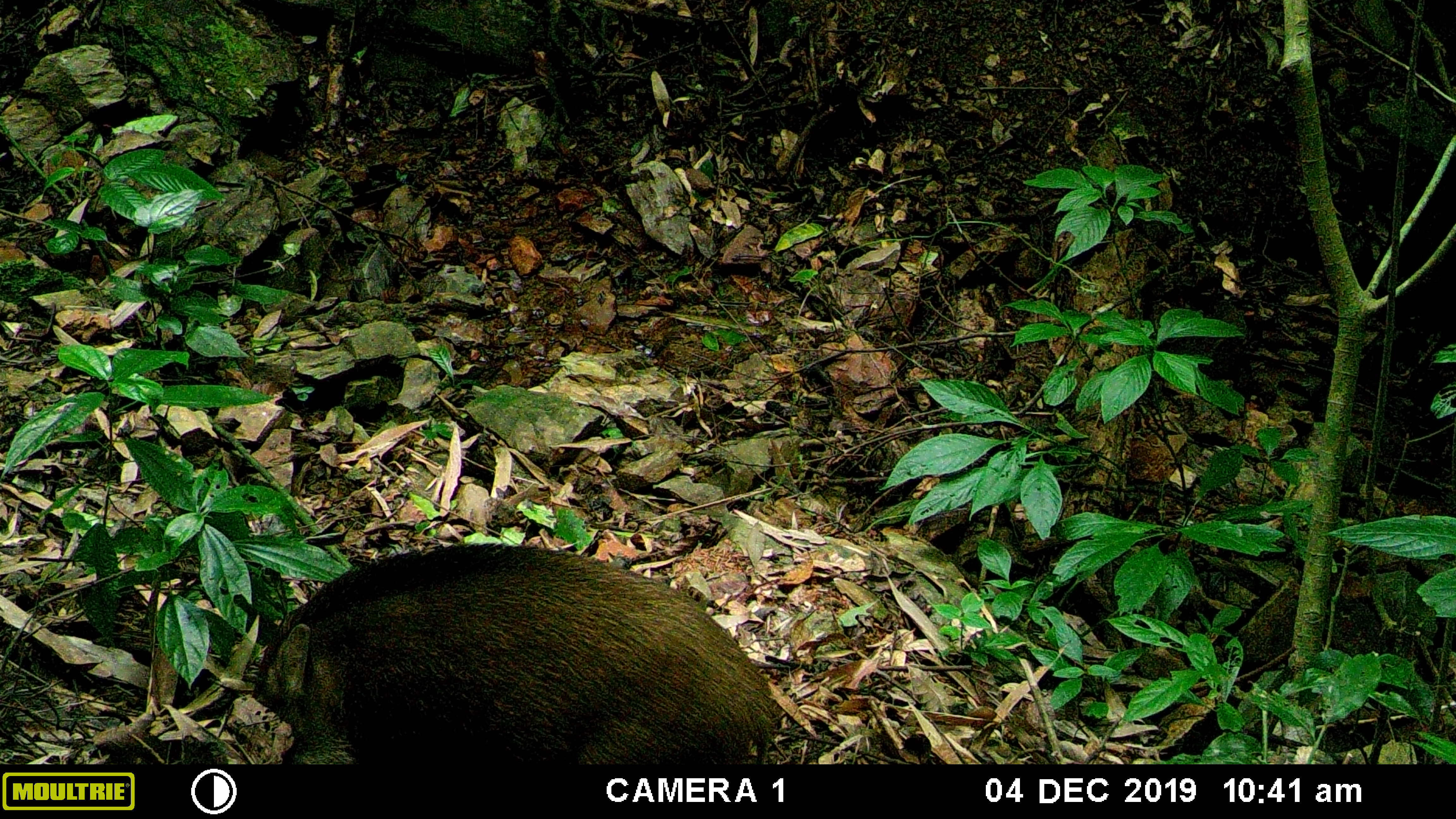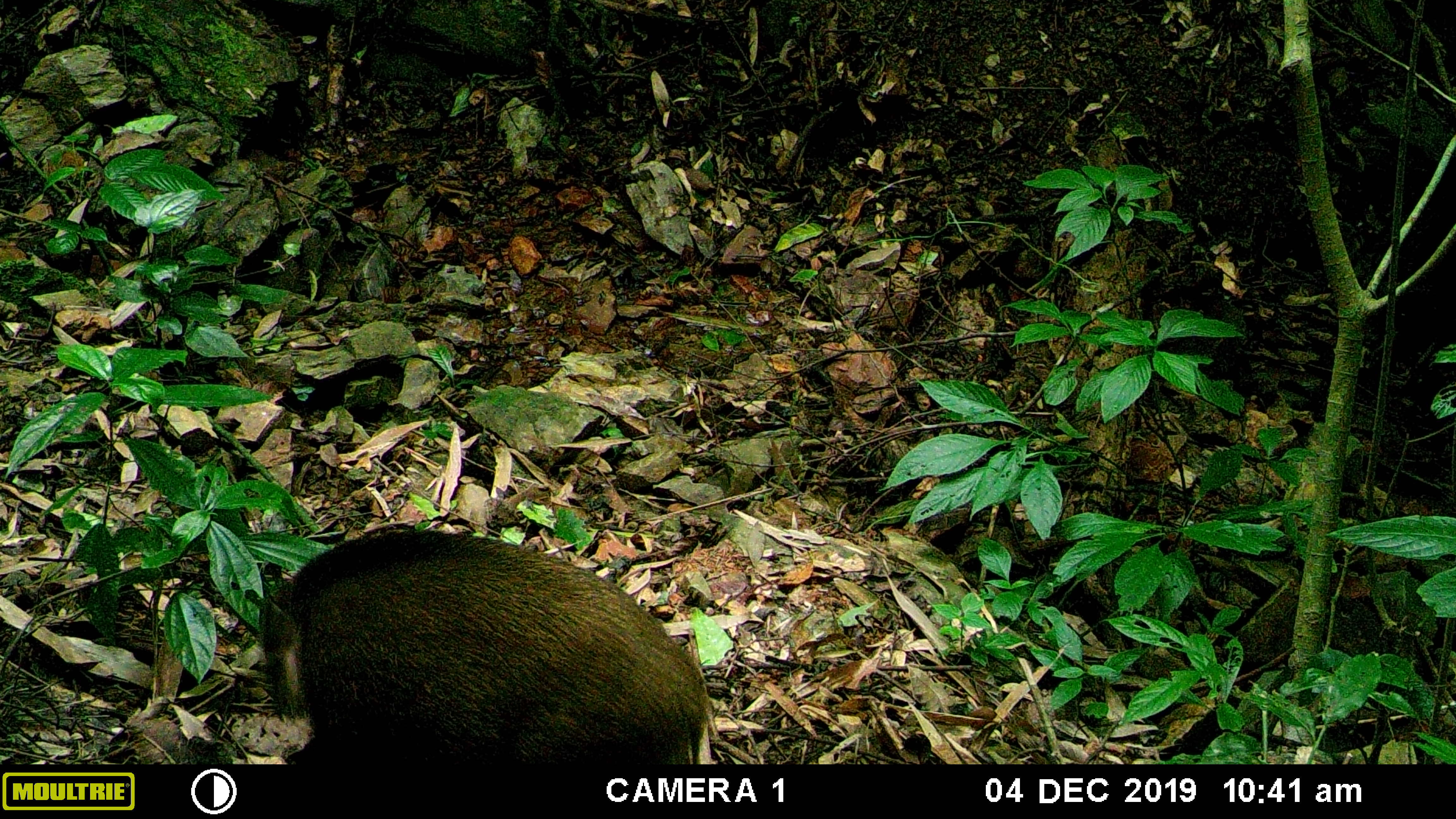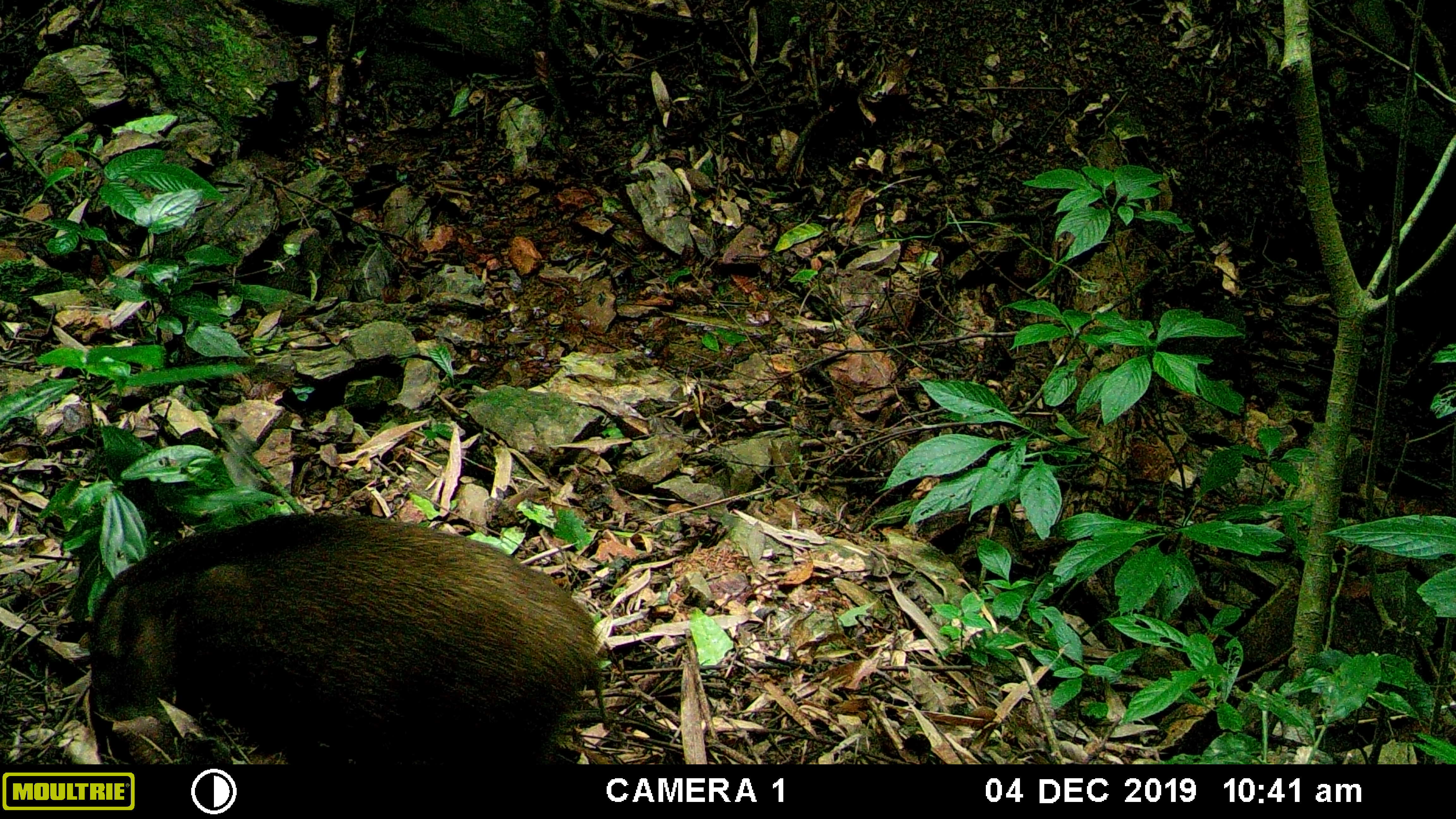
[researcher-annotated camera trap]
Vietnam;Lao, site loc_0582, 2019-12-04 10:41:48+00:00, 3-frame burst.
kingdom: Animalia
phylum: Chordata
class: Mammalia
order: Artiodactyla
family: Suidae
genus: Sus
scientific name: Sus scrofa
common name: eurasian wild pig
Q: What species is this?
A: Eurasian wild pig (Sus scrofa).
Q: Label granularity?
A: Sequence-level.